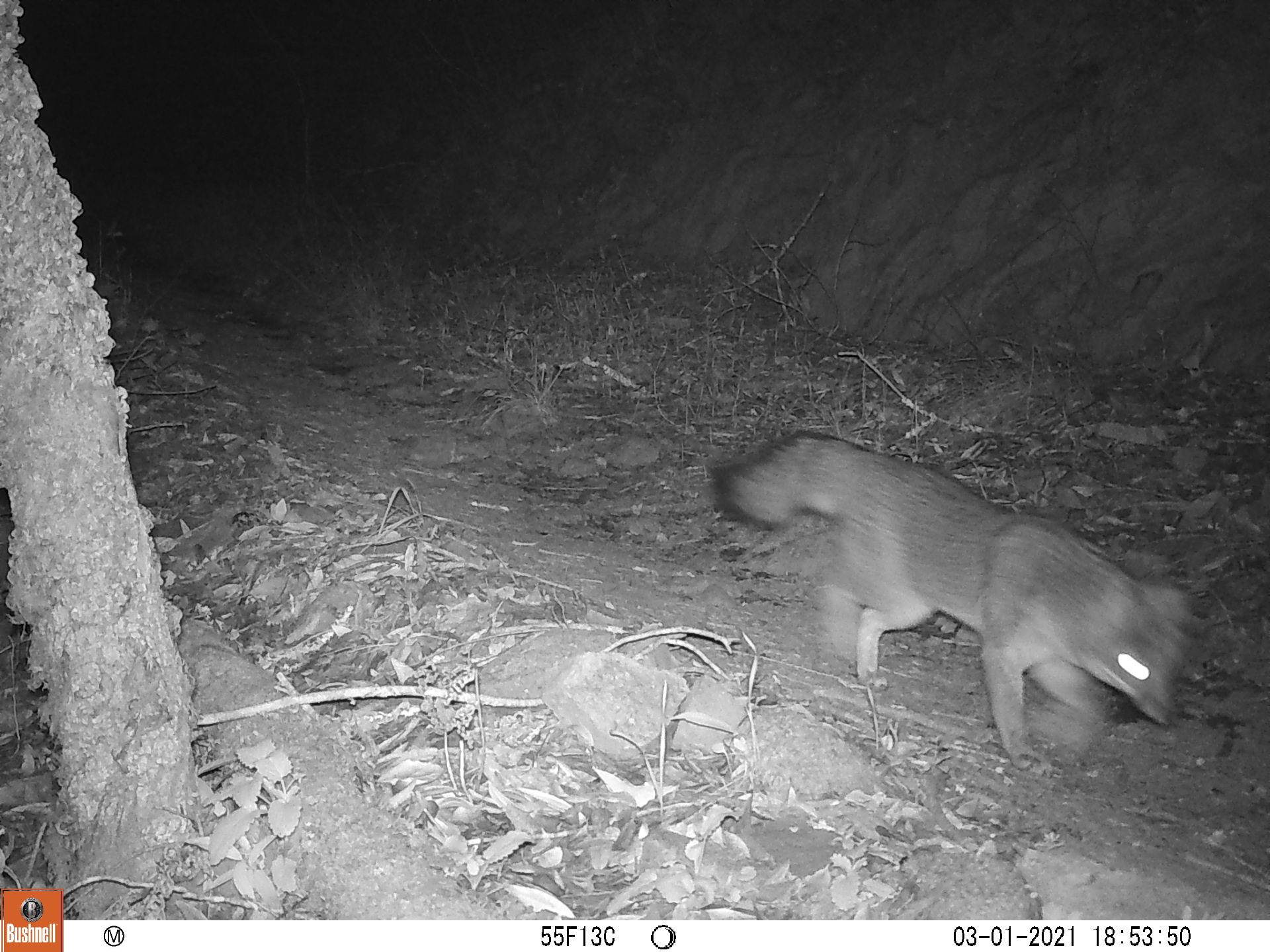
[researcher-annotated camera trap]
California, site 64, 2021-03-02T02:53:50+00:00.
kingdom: Animalia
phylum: Chordata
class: Mammalia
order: Carnivora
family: Canidae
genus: Urocyon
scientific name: Urocyon cinereoargenteus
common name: gray fox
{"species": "gray fox (Urocyon cinereoargenteus)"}